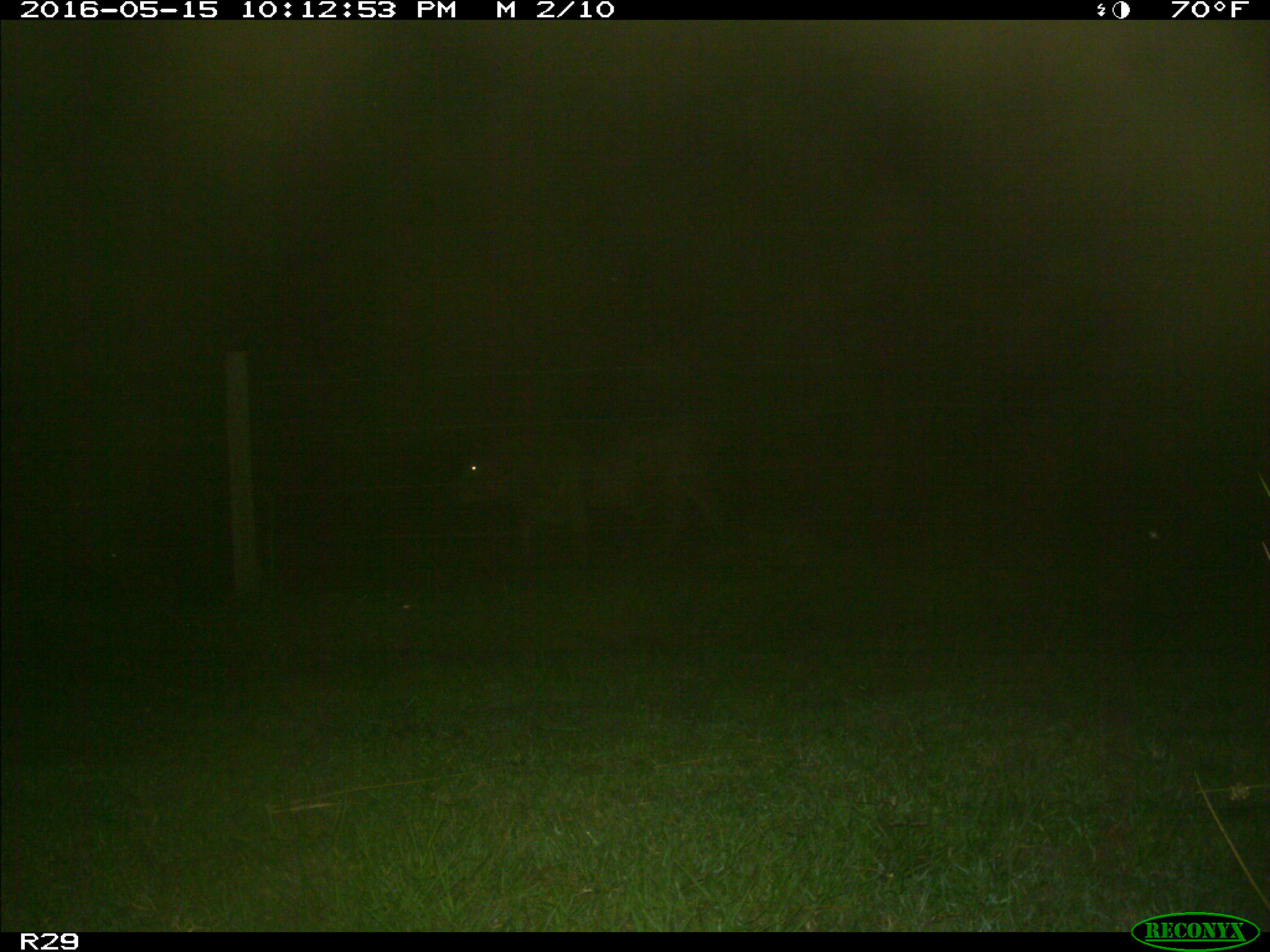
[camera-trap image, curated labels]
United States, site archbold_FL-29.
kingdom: Animalia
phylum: Chordata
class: Mammalia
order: Artiodactyla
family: Bovidae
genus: Bos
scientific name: Bos taurus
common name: domestic cow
Bos taurus (domestic cow).